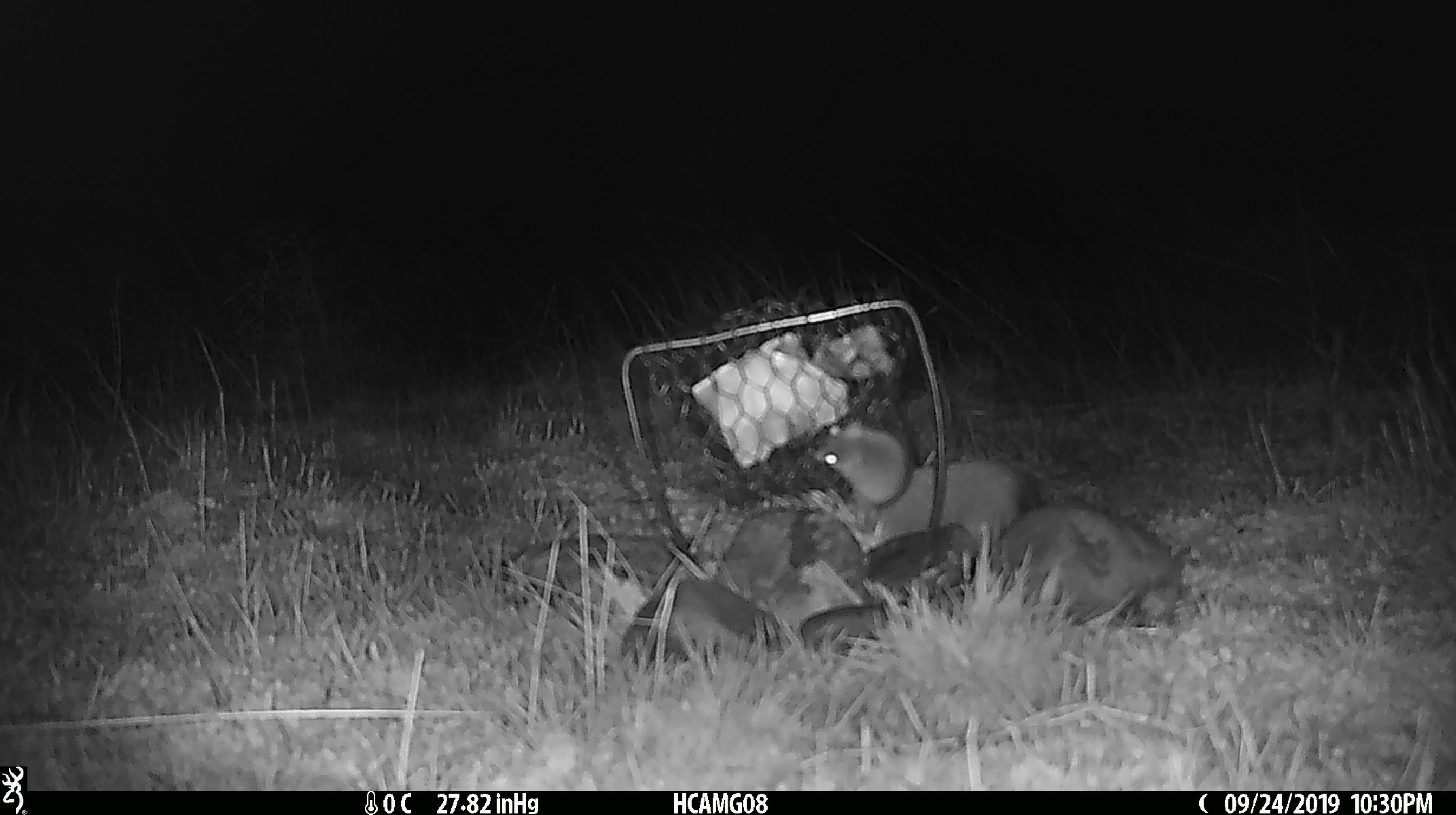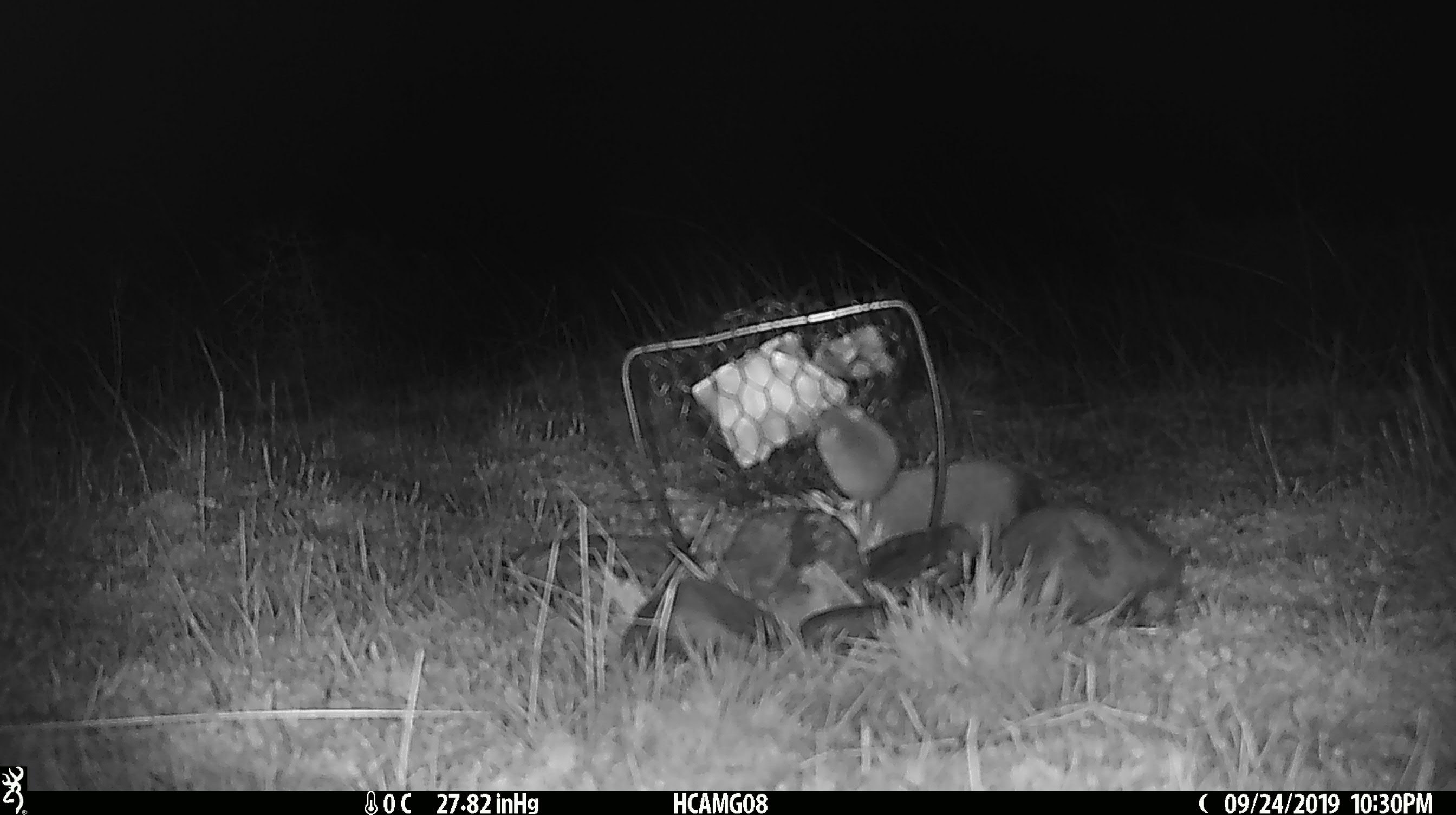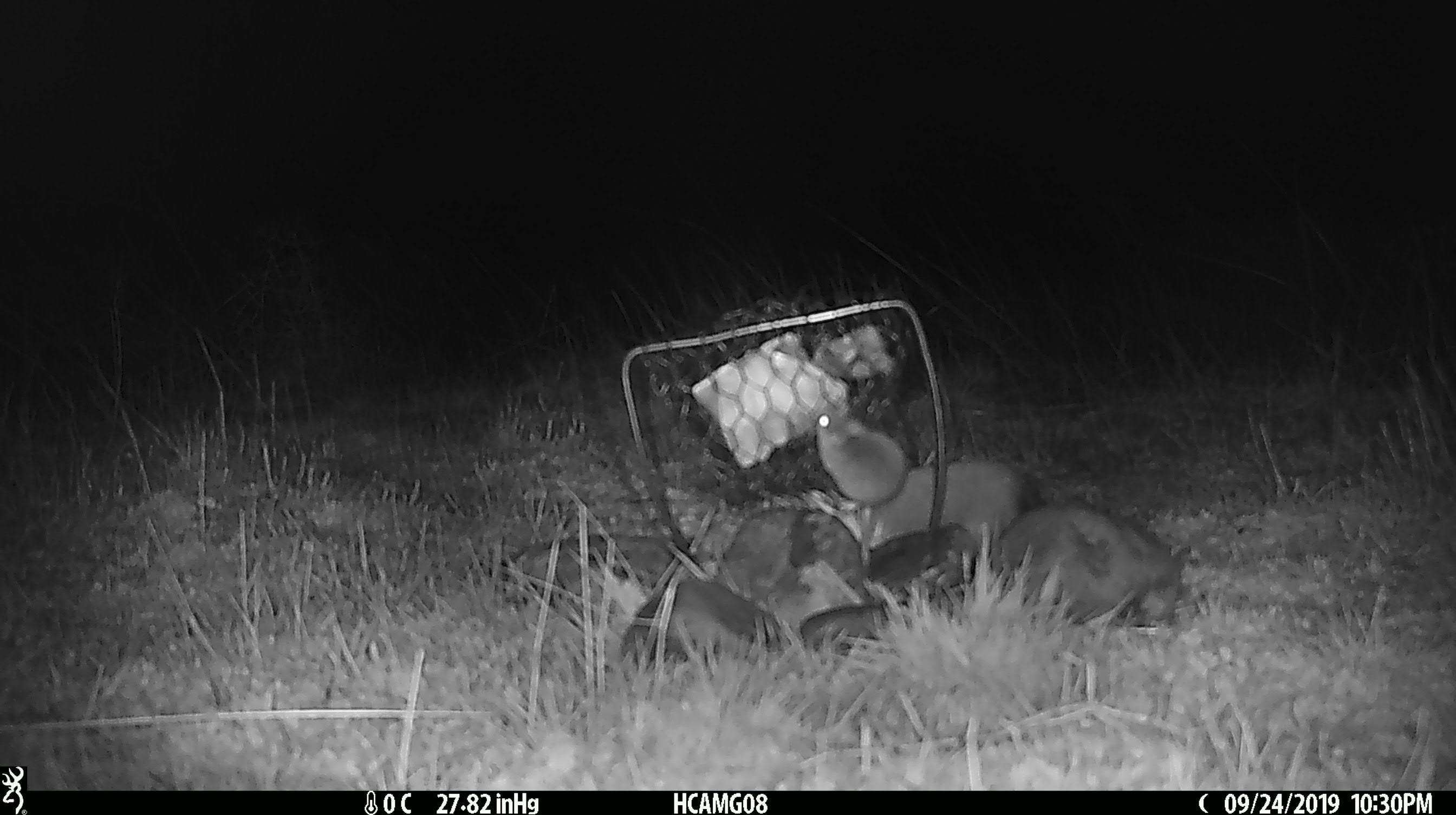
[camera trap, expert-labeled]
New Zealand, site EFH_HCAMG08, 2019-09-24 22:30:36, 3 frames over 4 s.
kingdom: Animalia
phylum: Chordata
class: Mammalia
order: Rodentia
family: Muridae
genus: Mus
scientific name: Mus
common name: mouse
Mouse (Mus).